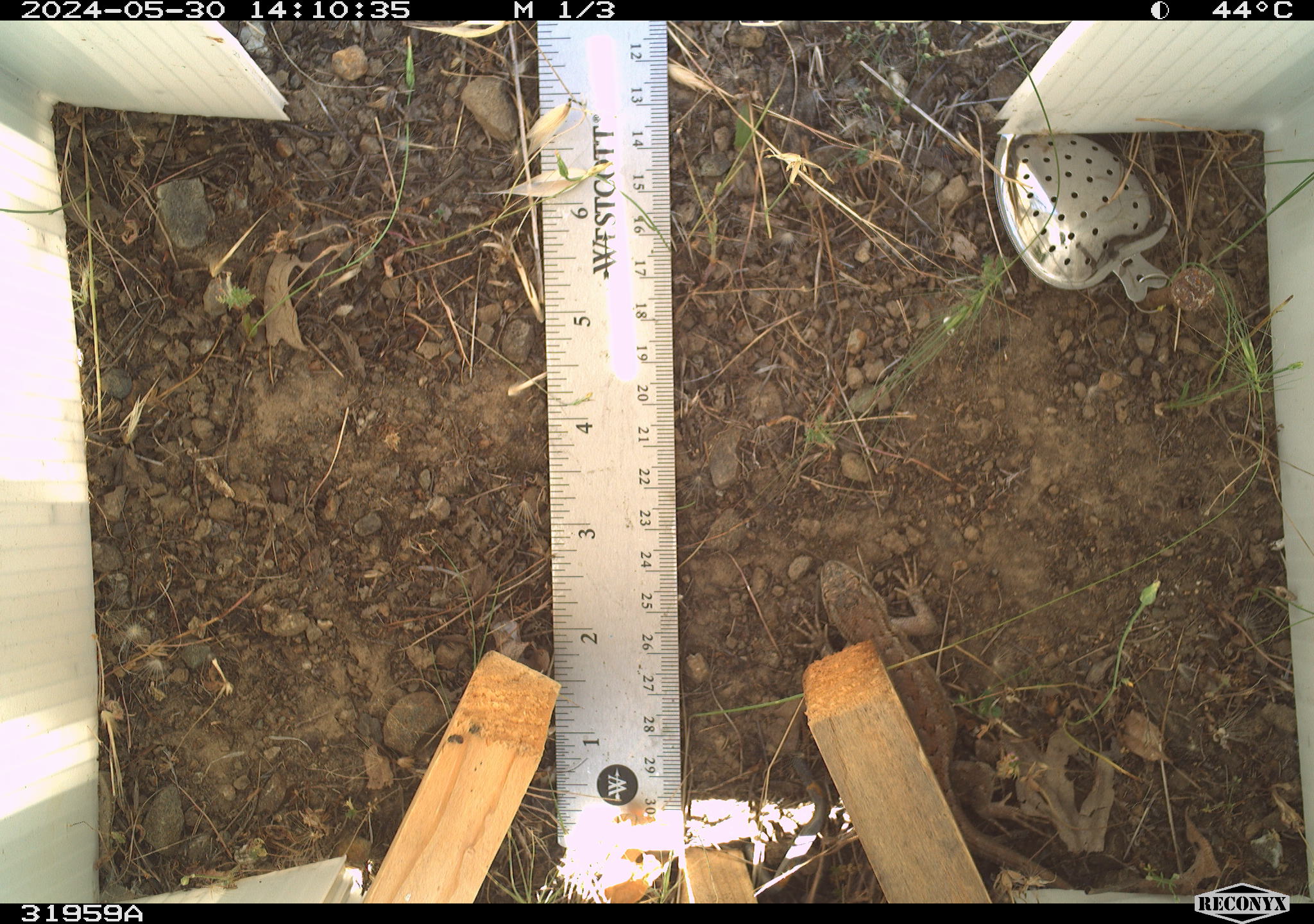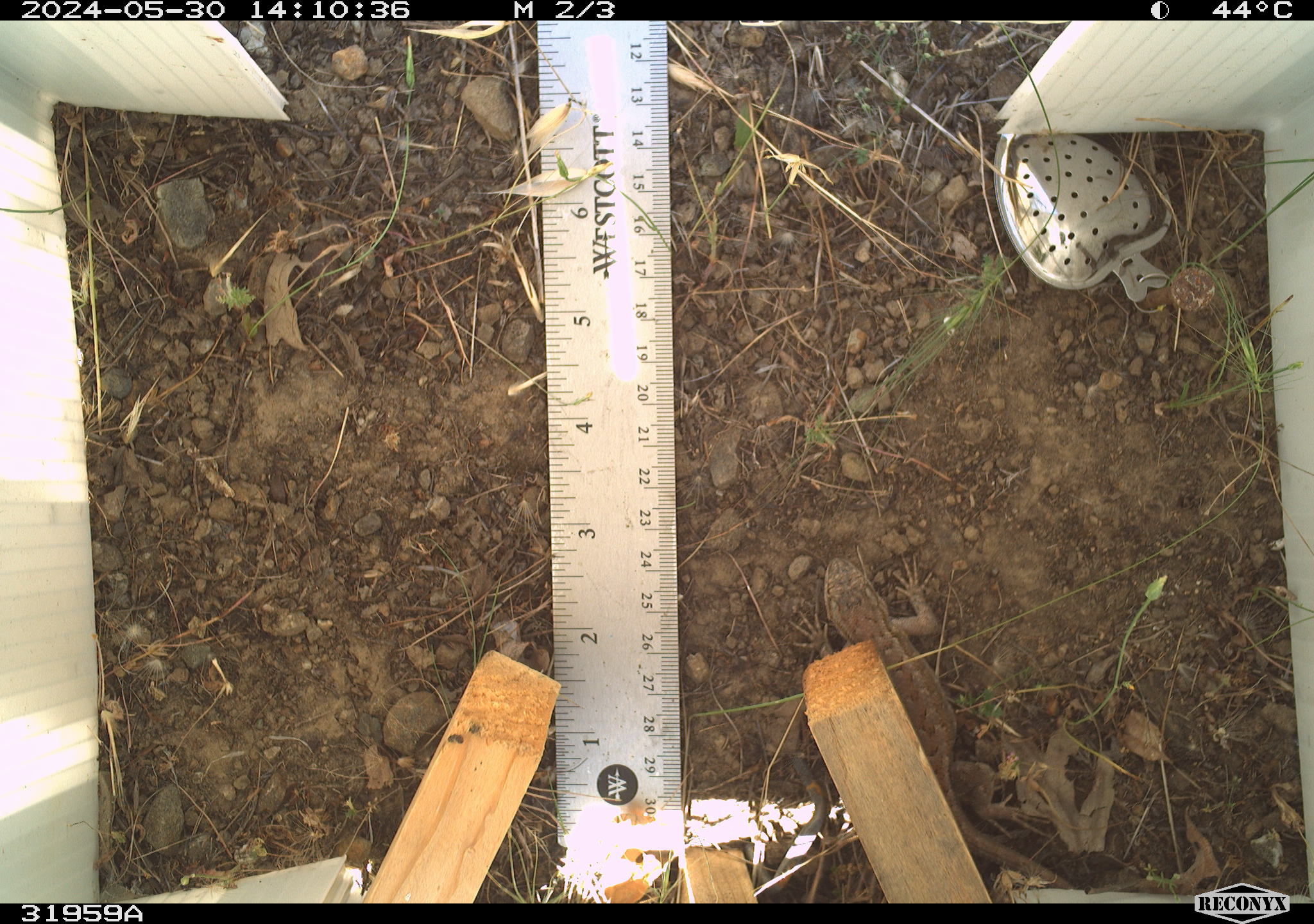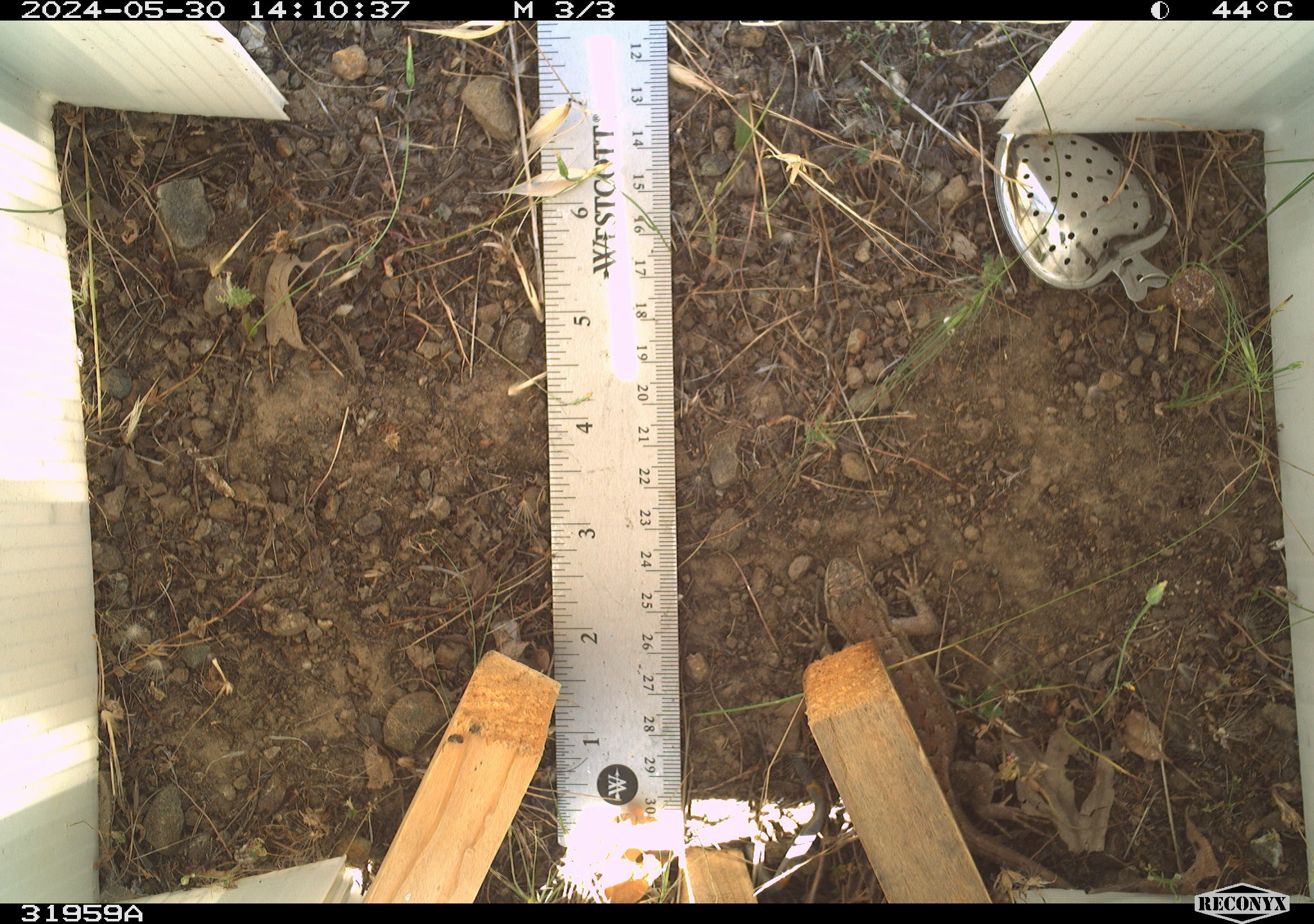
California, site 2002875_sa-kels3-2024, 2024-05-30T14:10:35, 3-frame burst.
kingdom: Animalia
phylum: Chordata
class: Reptilia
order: Squamata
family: Phrynosomatidae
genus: Sceloporus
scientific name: Sceloporus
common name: spiny lizards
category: sceloporus species